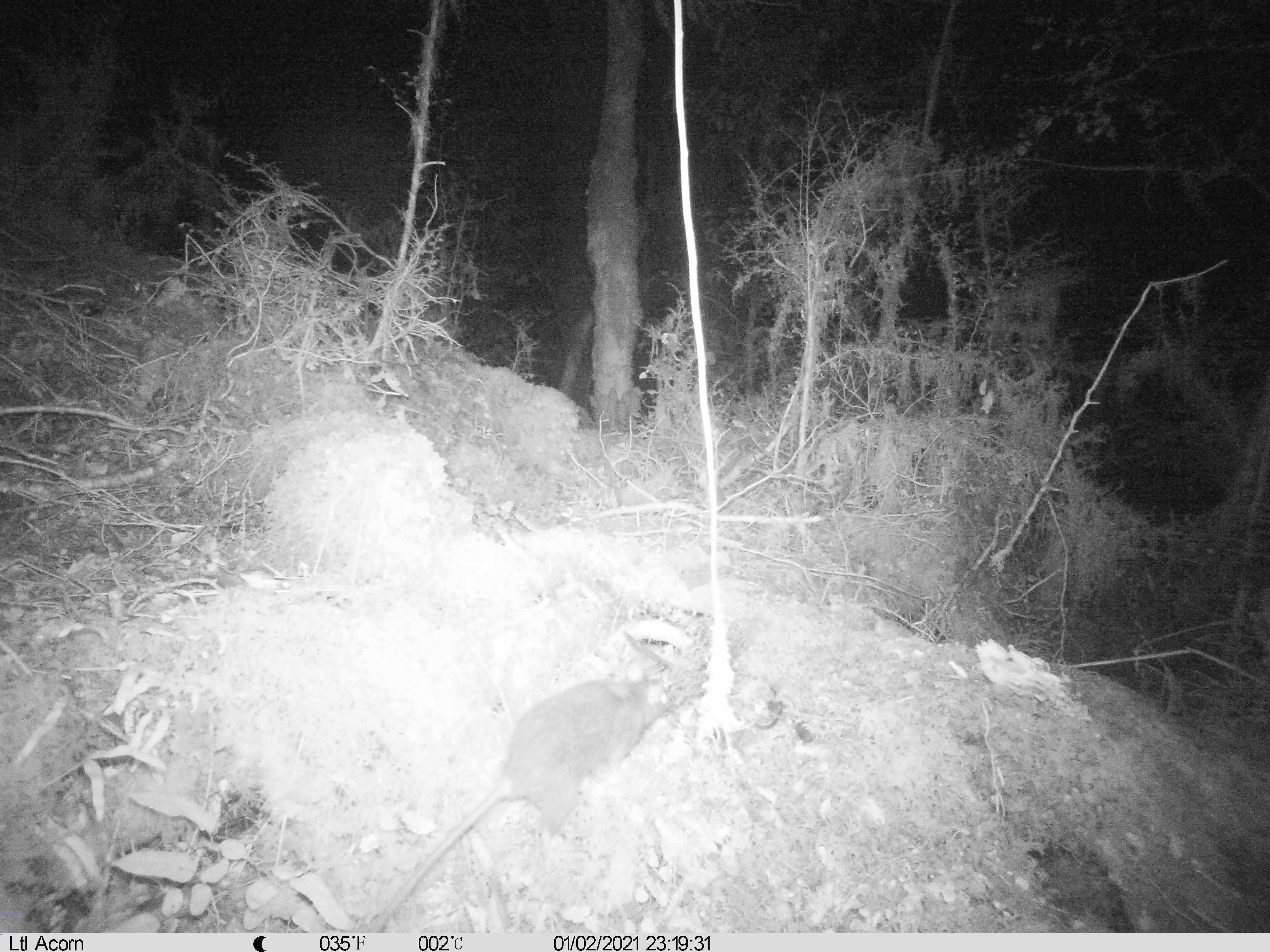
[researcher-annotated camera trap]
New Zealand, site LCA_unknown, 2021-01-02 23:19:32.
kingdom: Animalia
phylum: Chordata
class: Mammalia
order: Rodentia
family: Muridae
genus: Rattus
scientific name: Rattus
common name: rat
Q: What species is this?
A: Rat (Rattus).